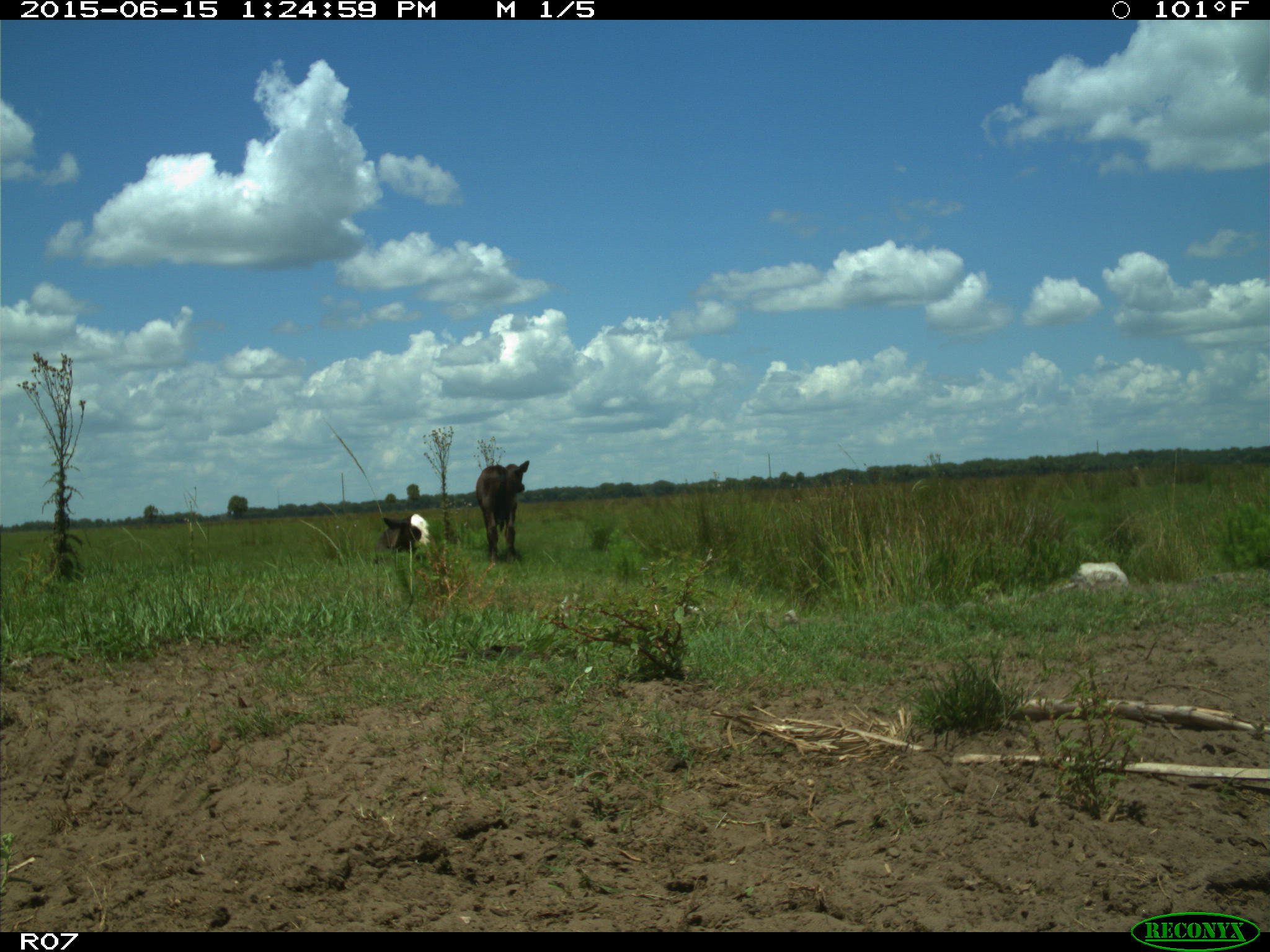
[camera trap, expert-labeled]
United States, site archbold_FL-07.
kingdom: Animalia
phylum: Chordata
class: Mammalia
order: Artiodactyla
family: Bovidae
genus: Bos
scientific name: Bos taurus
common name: domestic cow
Bos taurus (domestic cow).